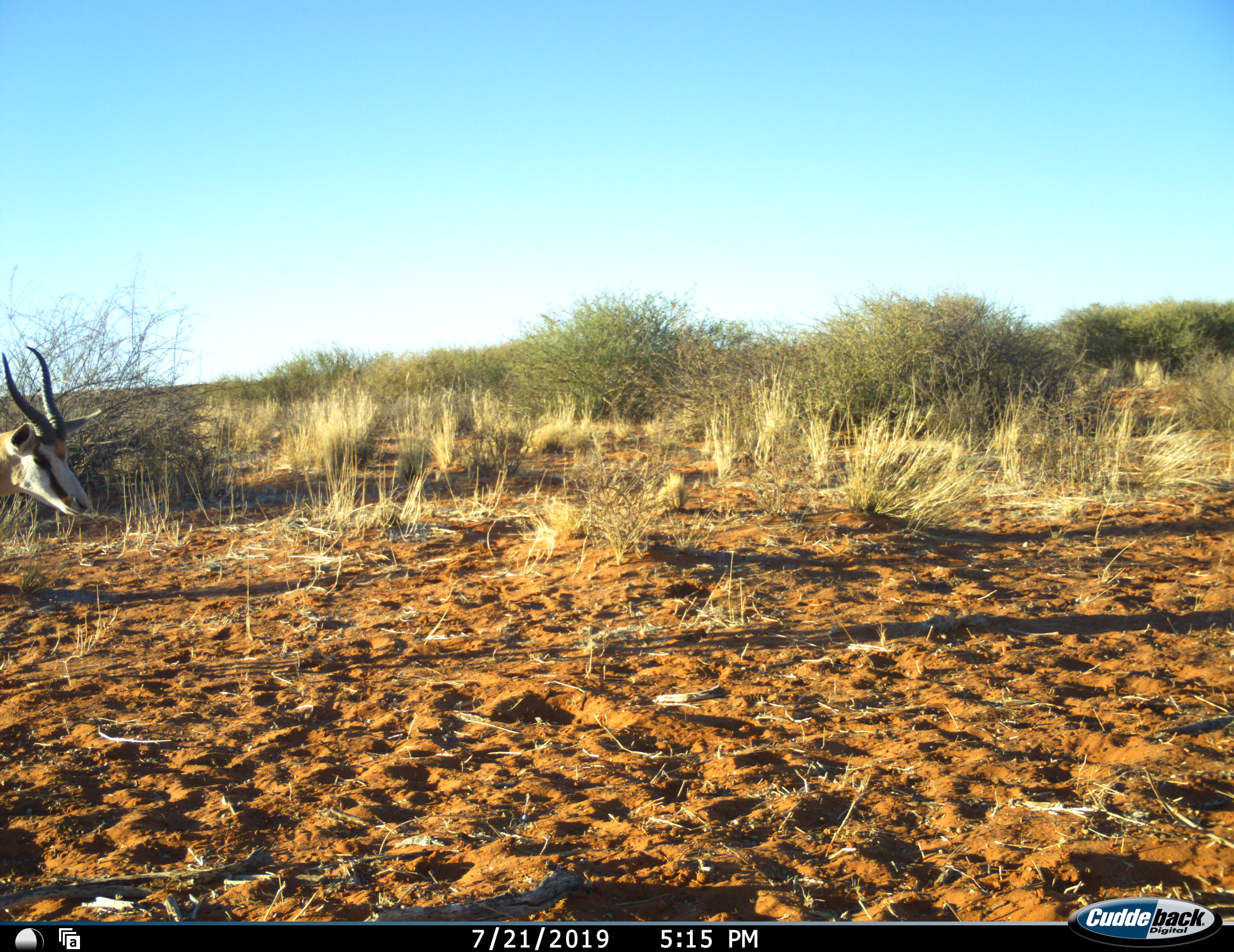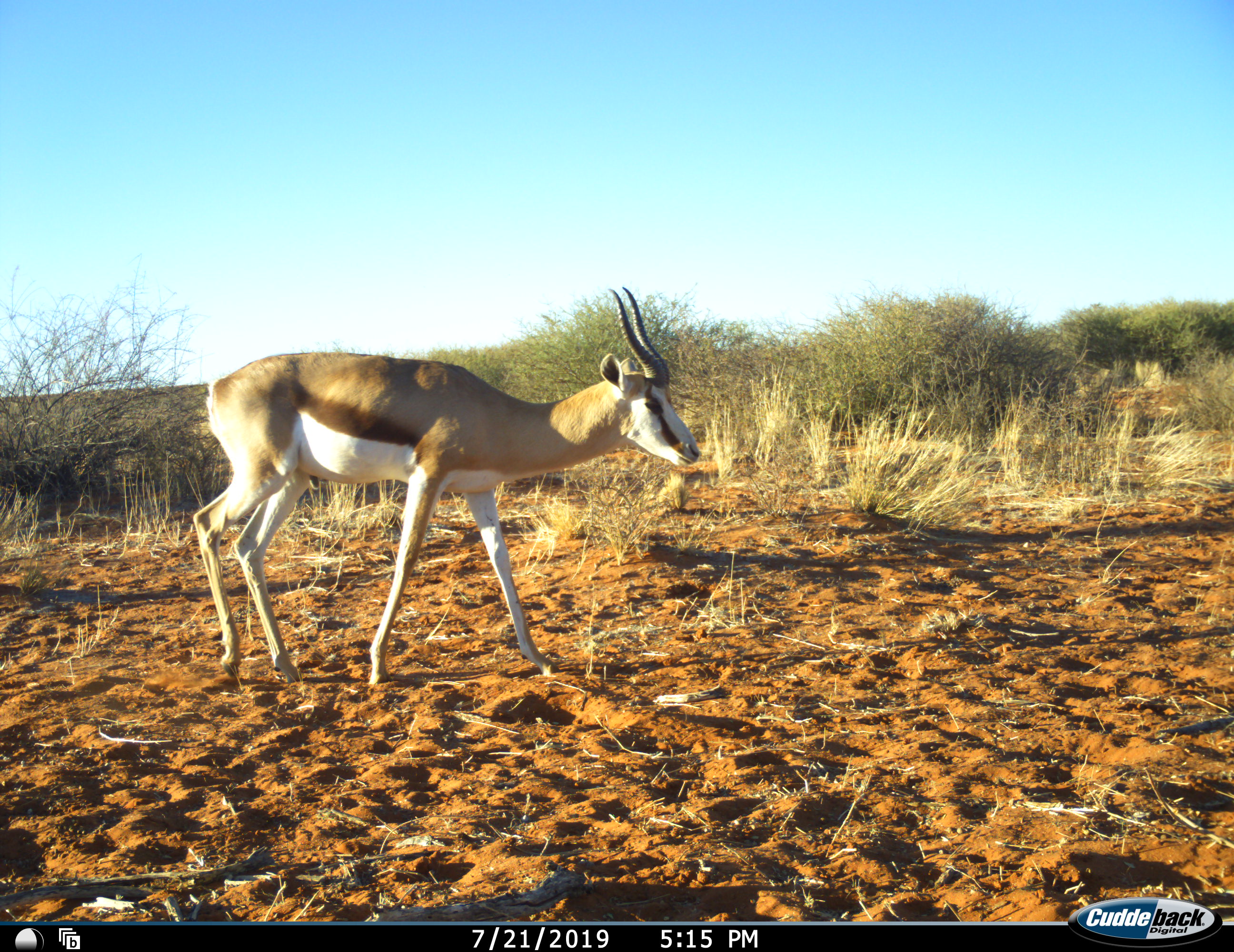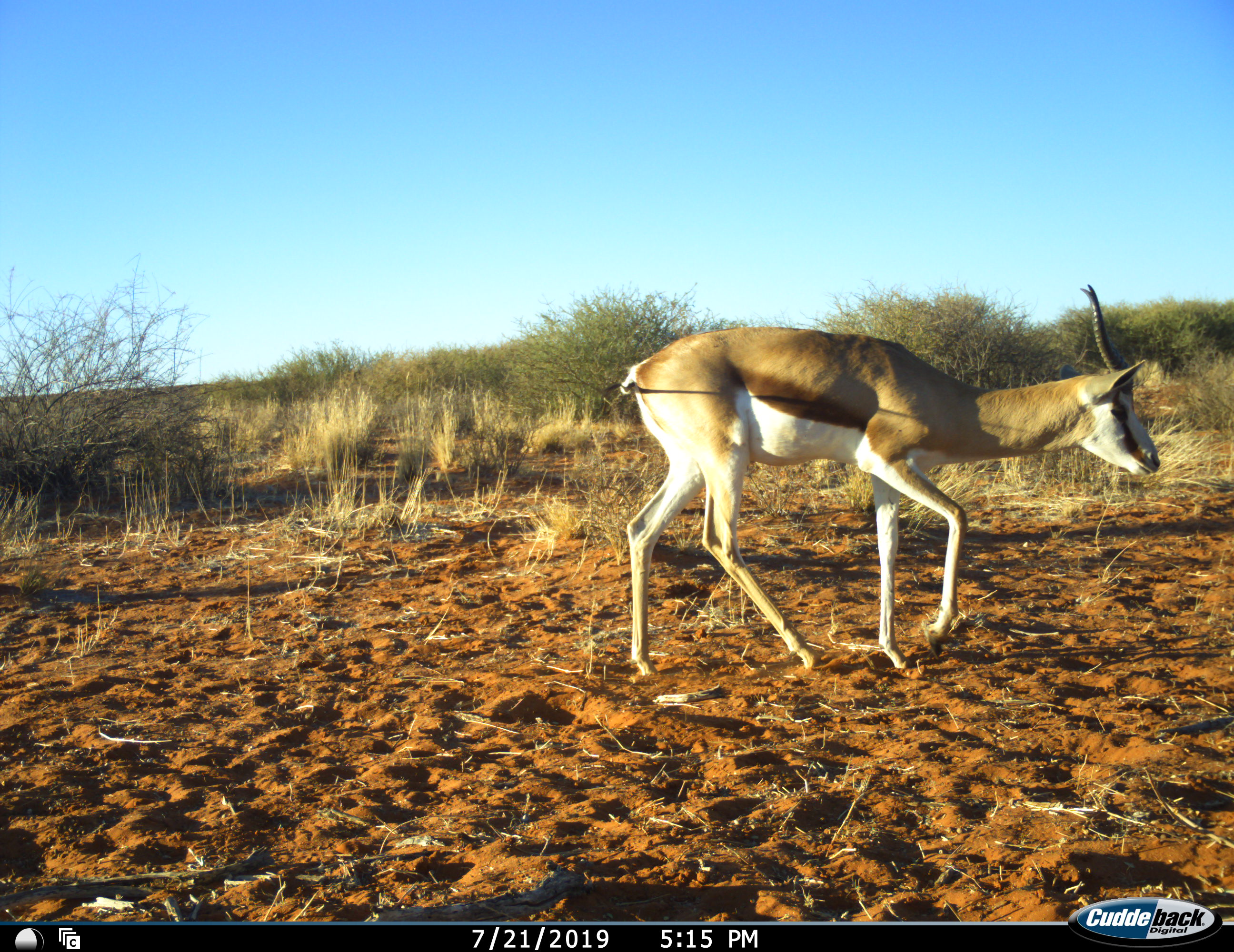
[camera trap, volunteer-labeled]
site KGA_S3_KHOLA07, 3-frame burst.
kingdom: Animalia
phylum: Chordata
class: Mammalia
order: Artiodactyla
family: Bovidae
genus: Antidorcas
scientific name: Antidorcas marsupialis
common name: springbok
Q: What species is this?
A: Springbok (Antidorcas marsupialis).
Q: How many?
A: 1.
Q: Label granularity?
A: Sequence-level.